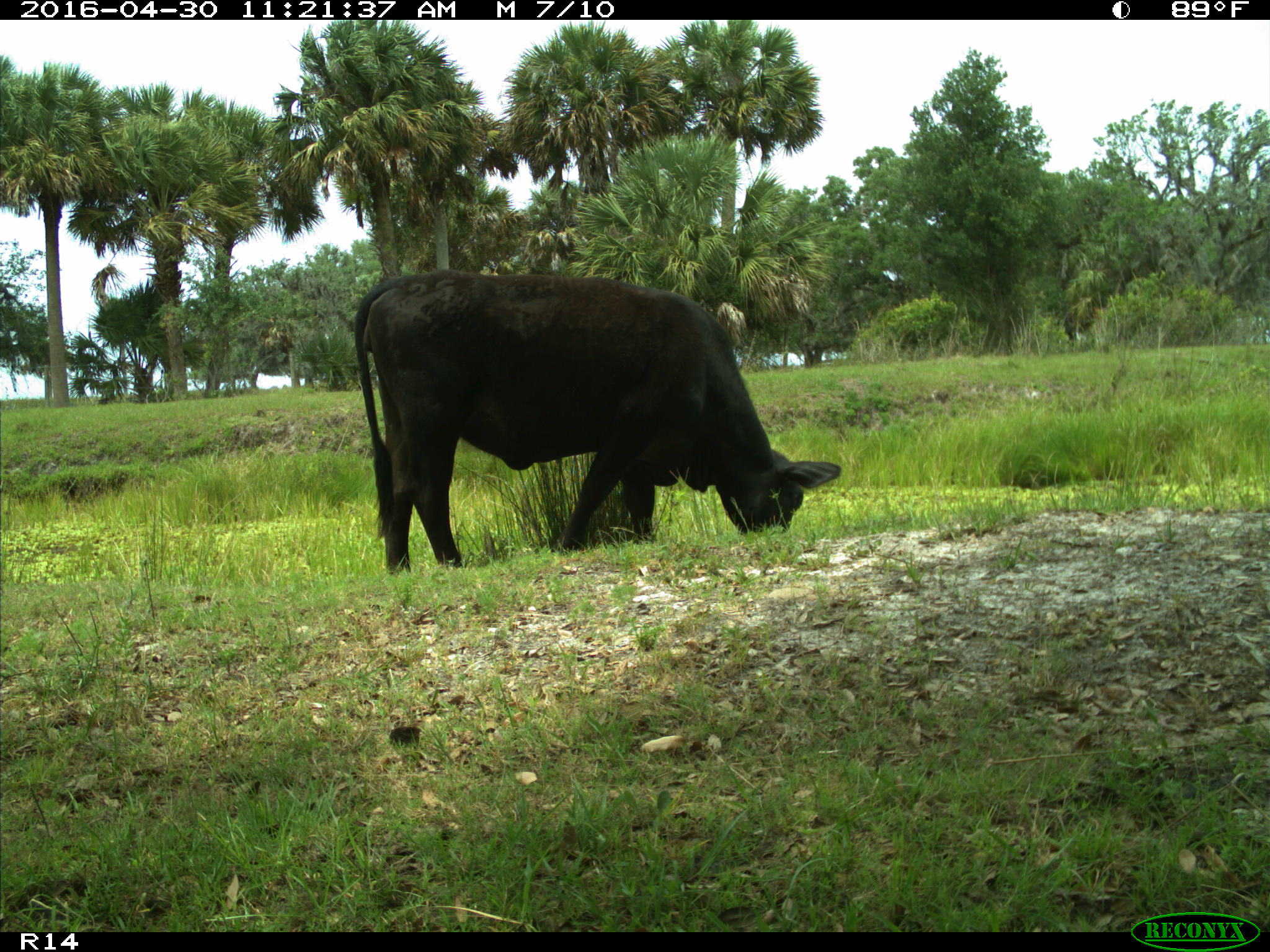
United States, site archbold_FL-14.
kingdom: Animalia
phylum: Chordata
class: Mammalia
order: Artiodactyla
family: Bovidae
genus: Bos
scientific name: Bos taurus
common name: domestic cow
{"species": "Bos taurus (domestic cow)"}